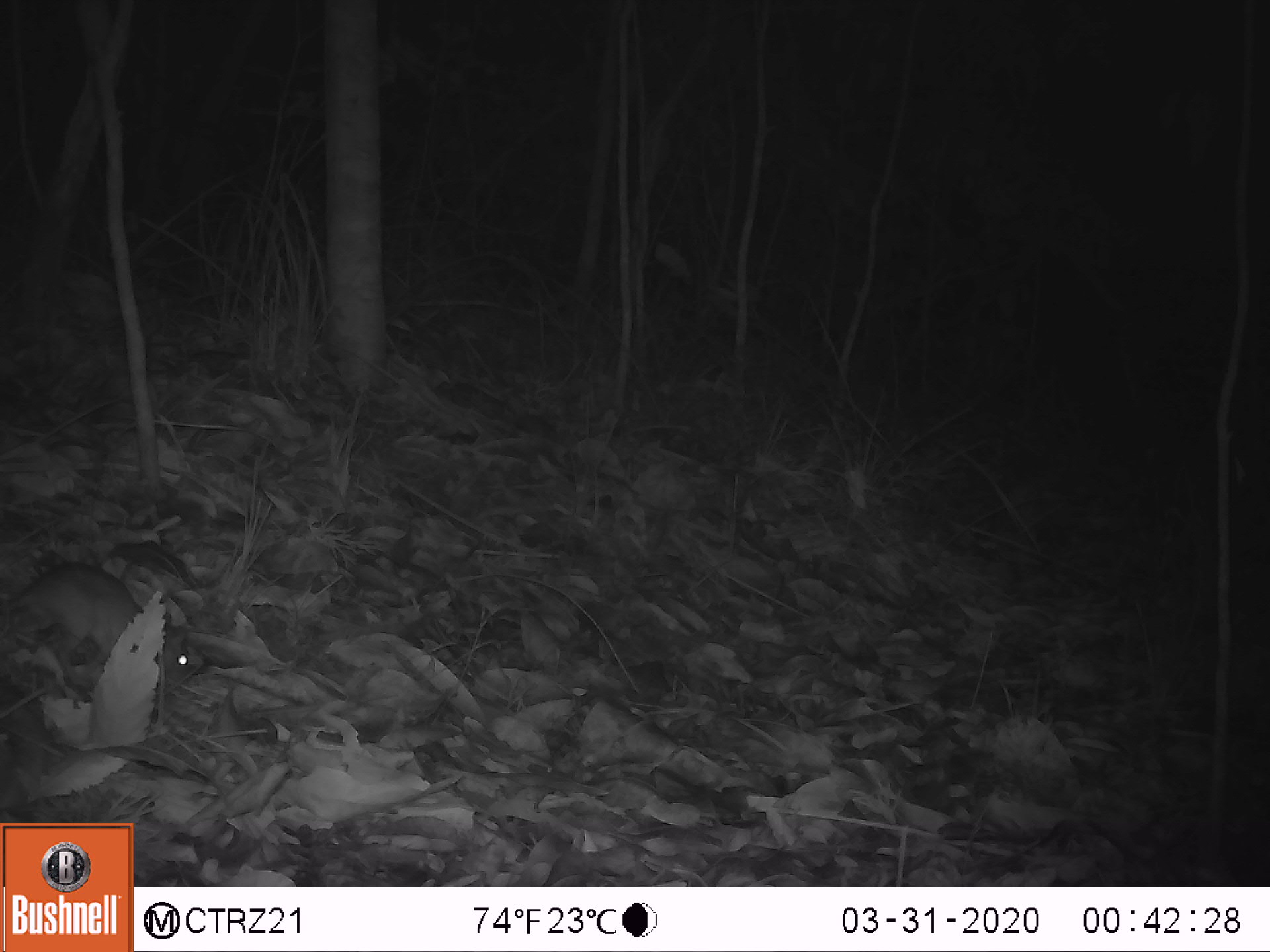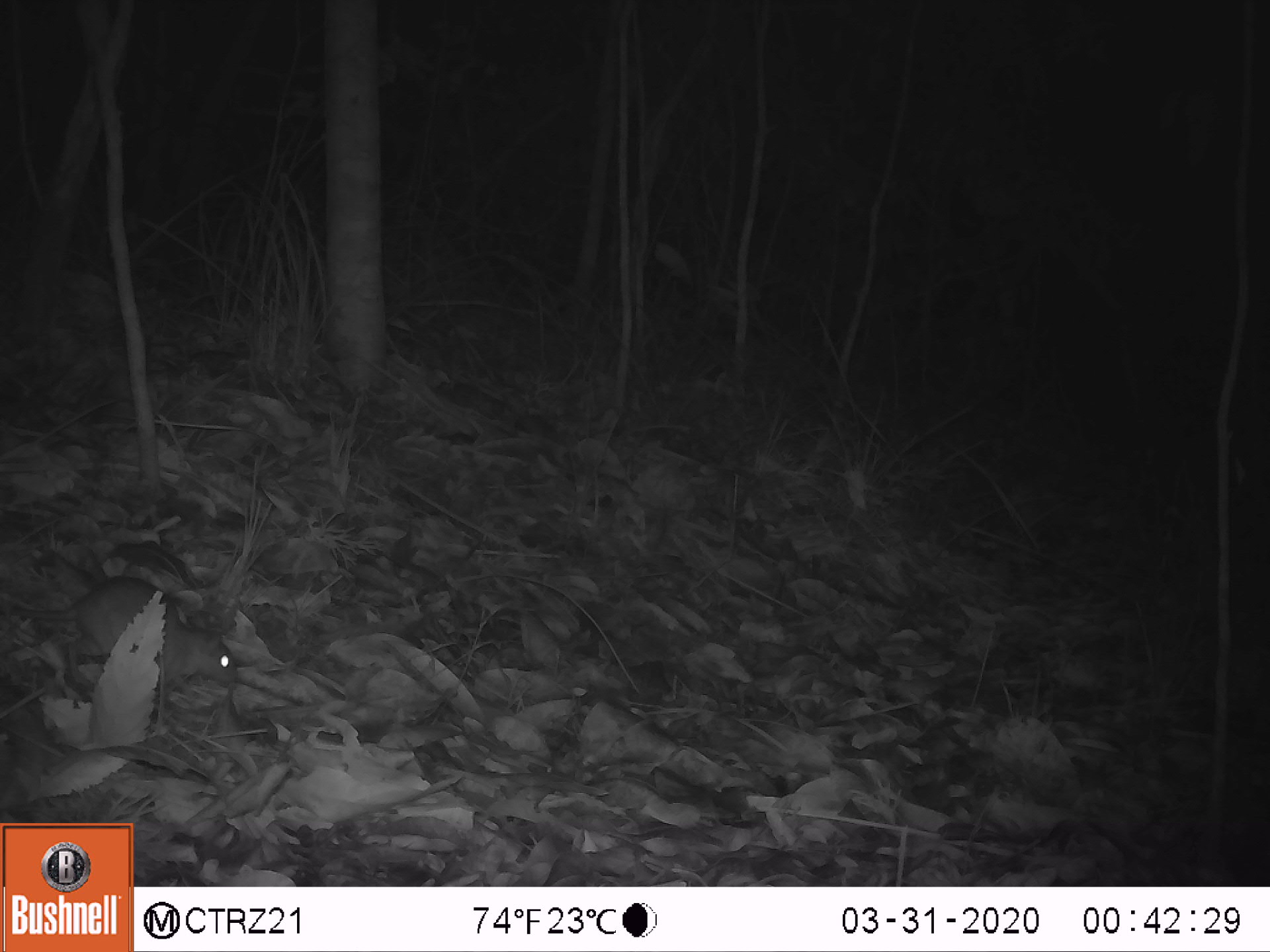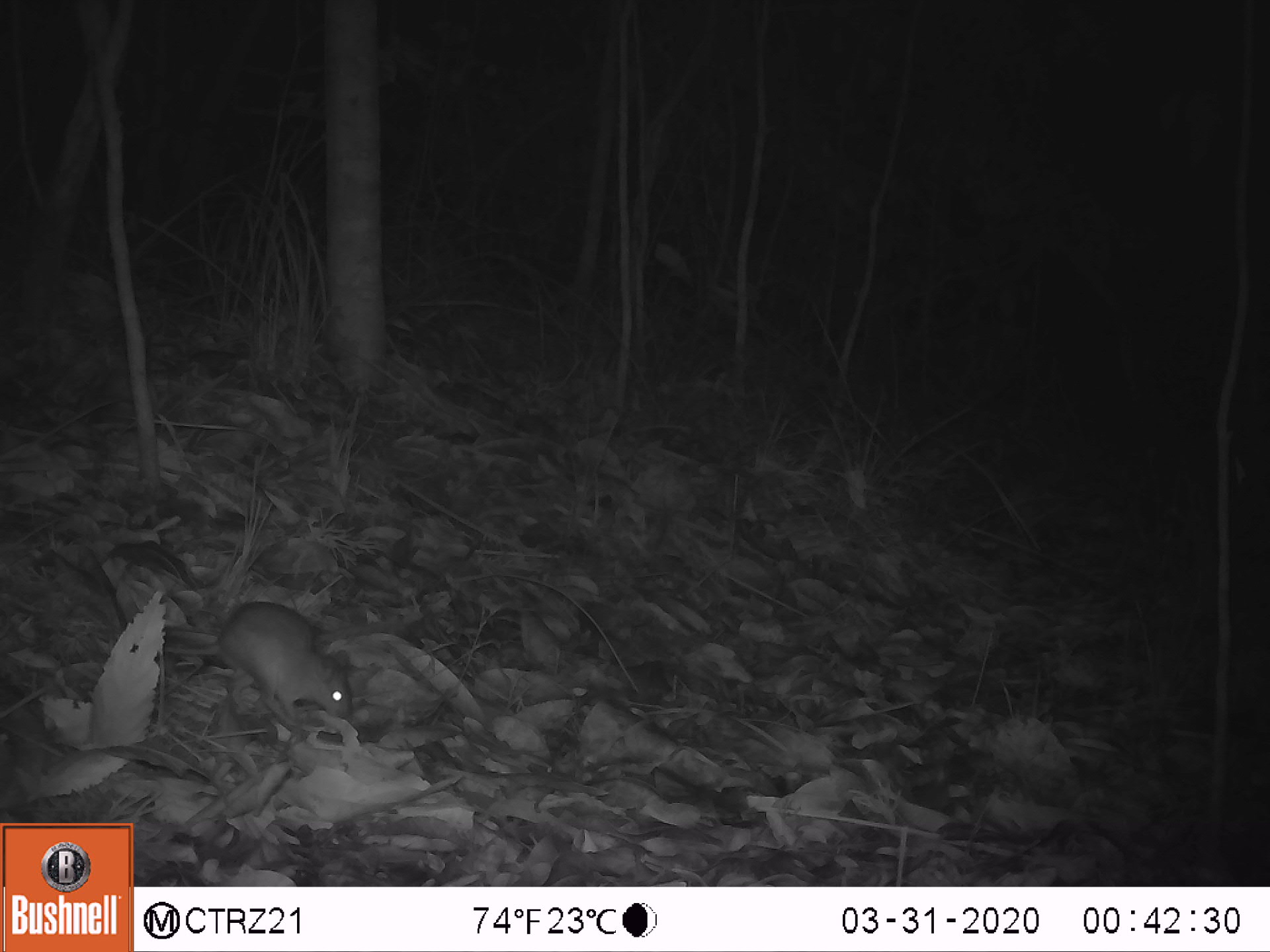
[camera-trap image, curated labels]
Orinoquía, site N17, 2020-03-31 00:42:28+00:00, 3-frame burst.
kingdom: Animalia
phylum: Chordata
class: Mammalia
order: Rodentia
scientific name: Rodentia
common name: rodent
Rodent (Rodentia).